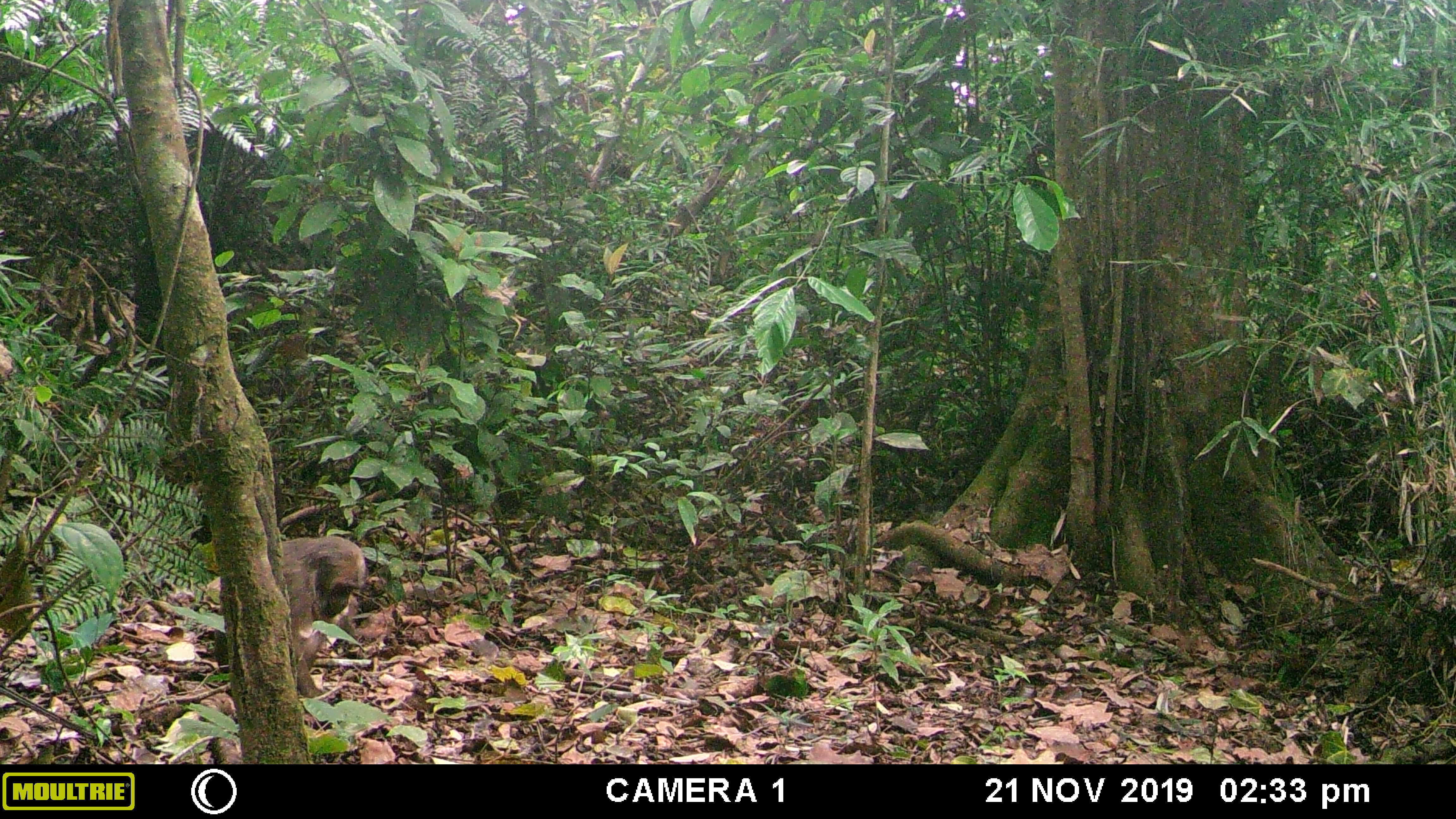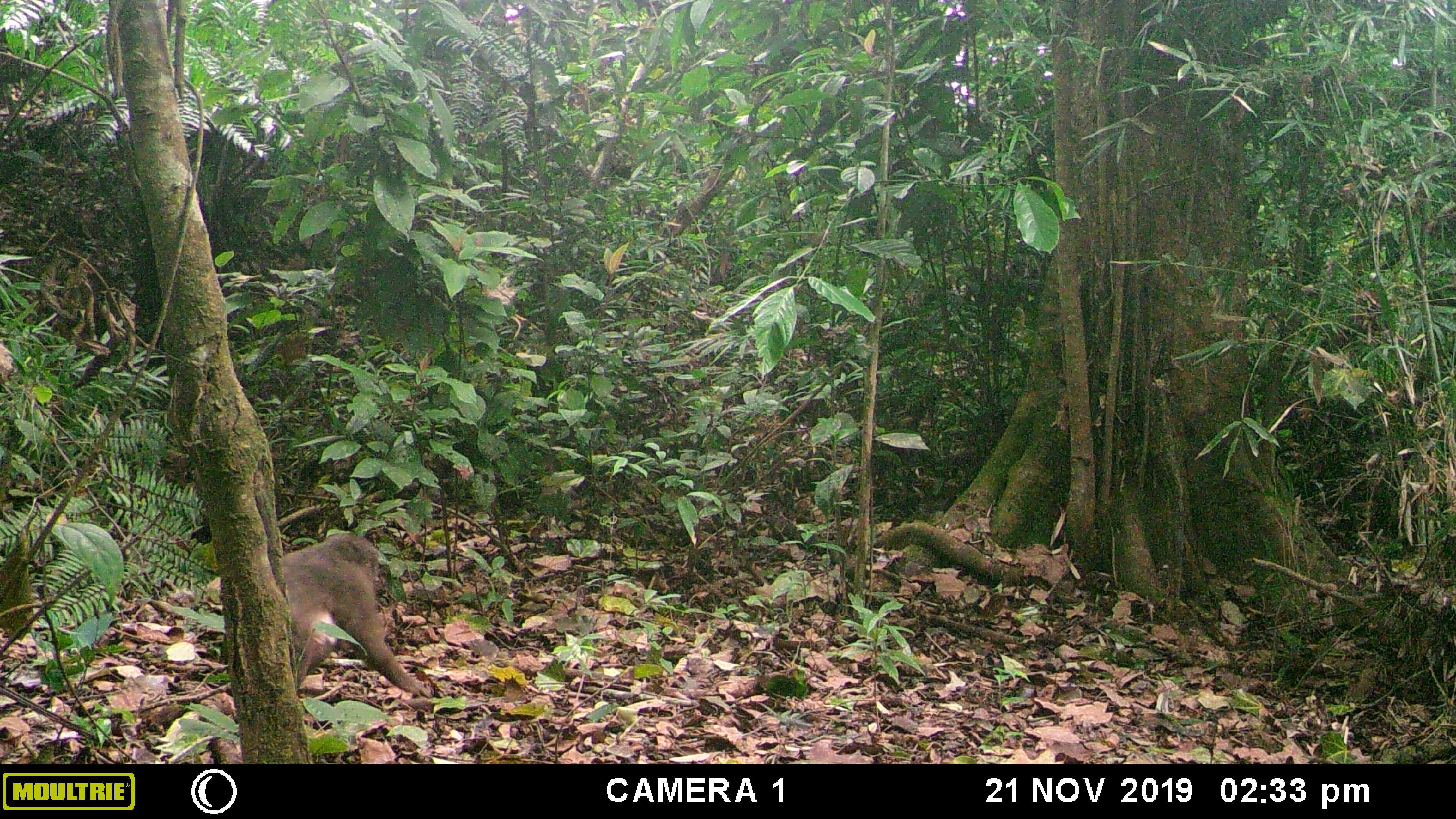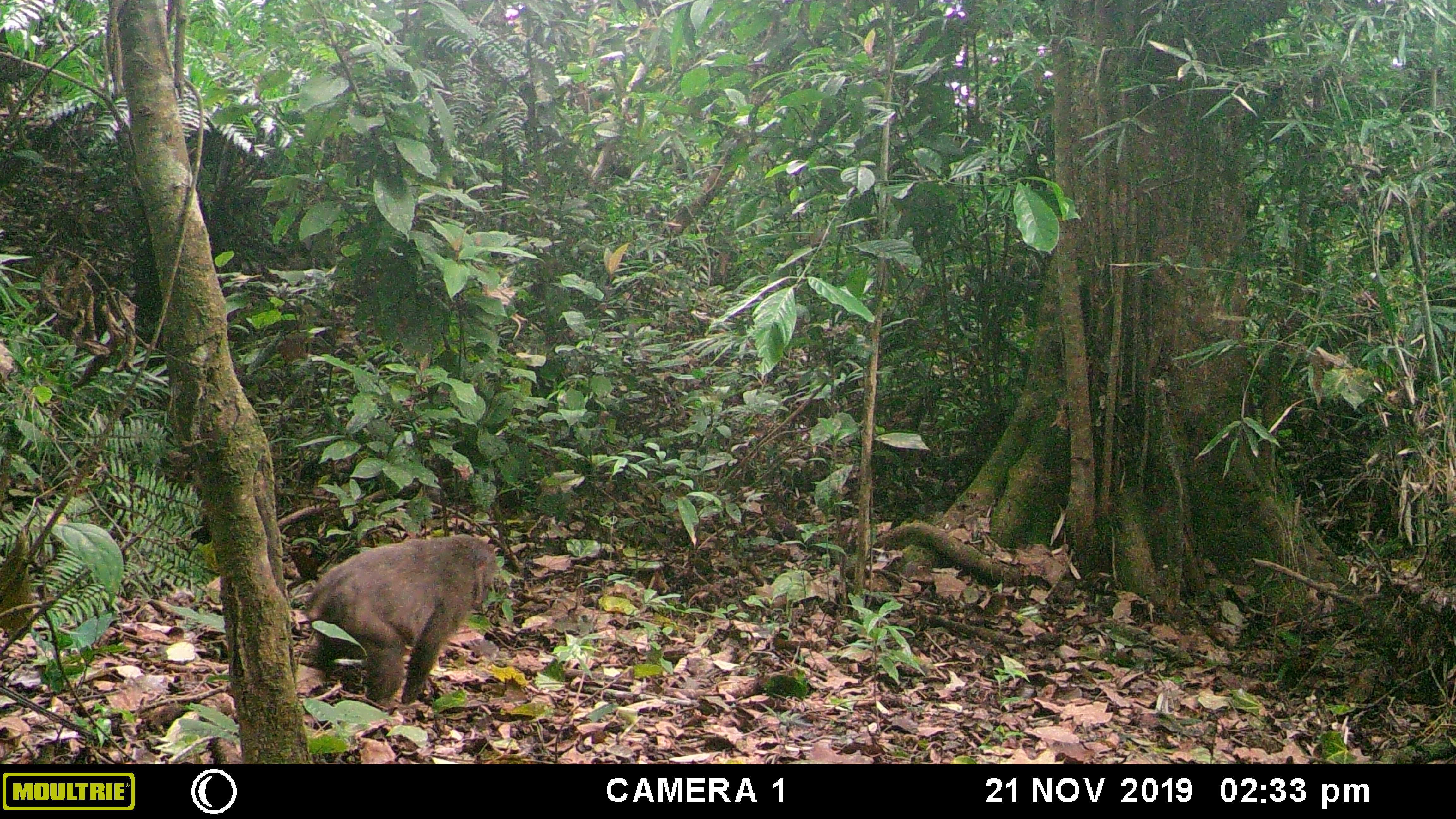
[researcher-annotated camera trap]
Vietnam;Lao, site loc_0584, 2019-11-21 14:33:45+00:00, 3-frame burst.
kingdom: Animalia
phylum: Chordata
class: Mammalia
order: Primates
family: Cercopithecidae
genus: Macaca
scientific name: Macaca arctoides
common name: stump-tailed macaque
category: stump tailed macaque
Stump tailed macaque (stump-tailed macaque) (Macaca arctoides). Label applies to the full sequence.